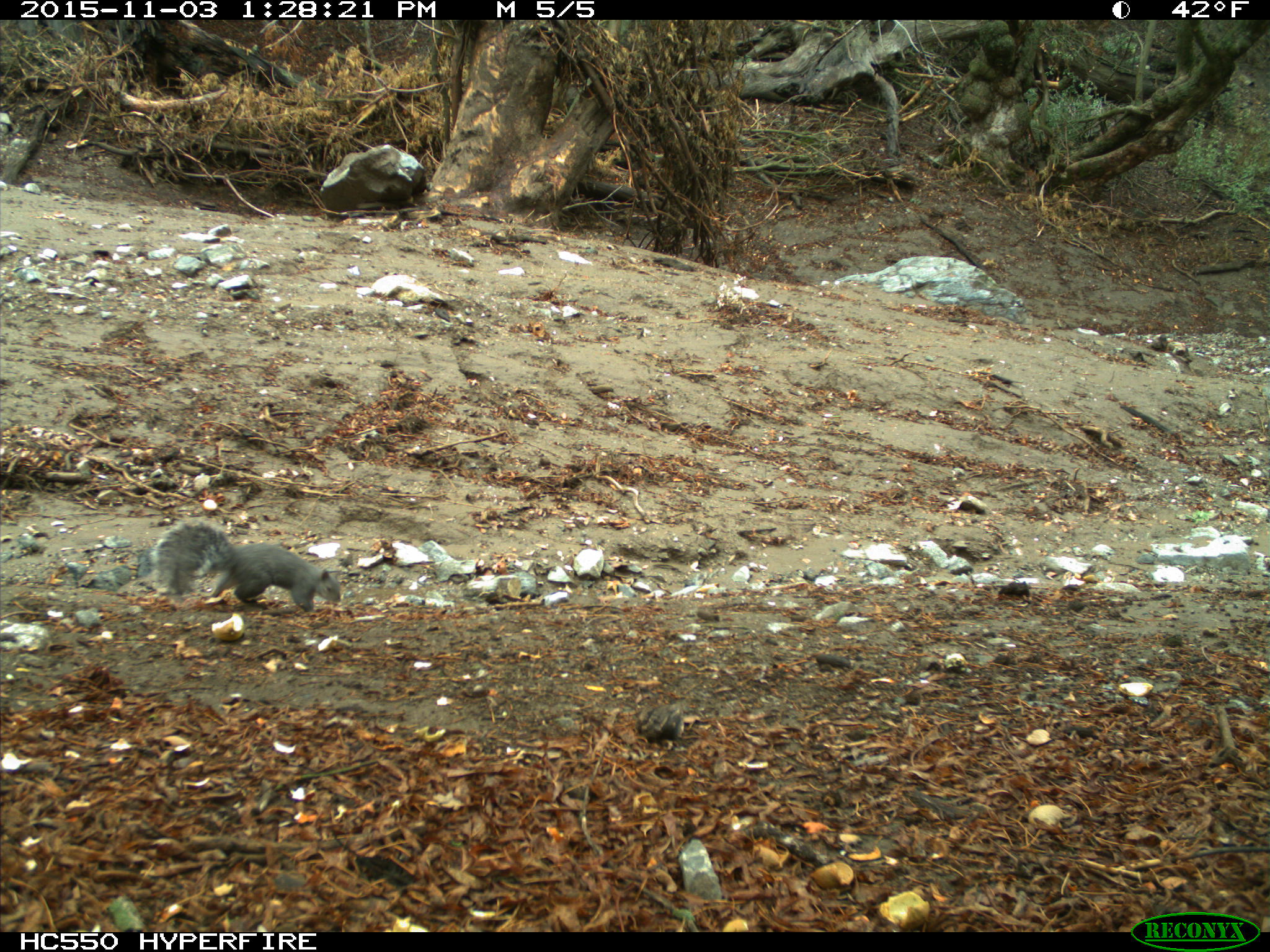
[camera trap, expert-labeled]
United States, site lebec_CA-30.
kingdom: Animalia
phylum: Chordata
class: Mammalia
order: Rodentia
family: Sciuridae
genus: Sciurus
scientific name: Sciurus carolinensis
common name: eastern gray squirrel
Sciurus carolinensis (eastern gray squirrel).